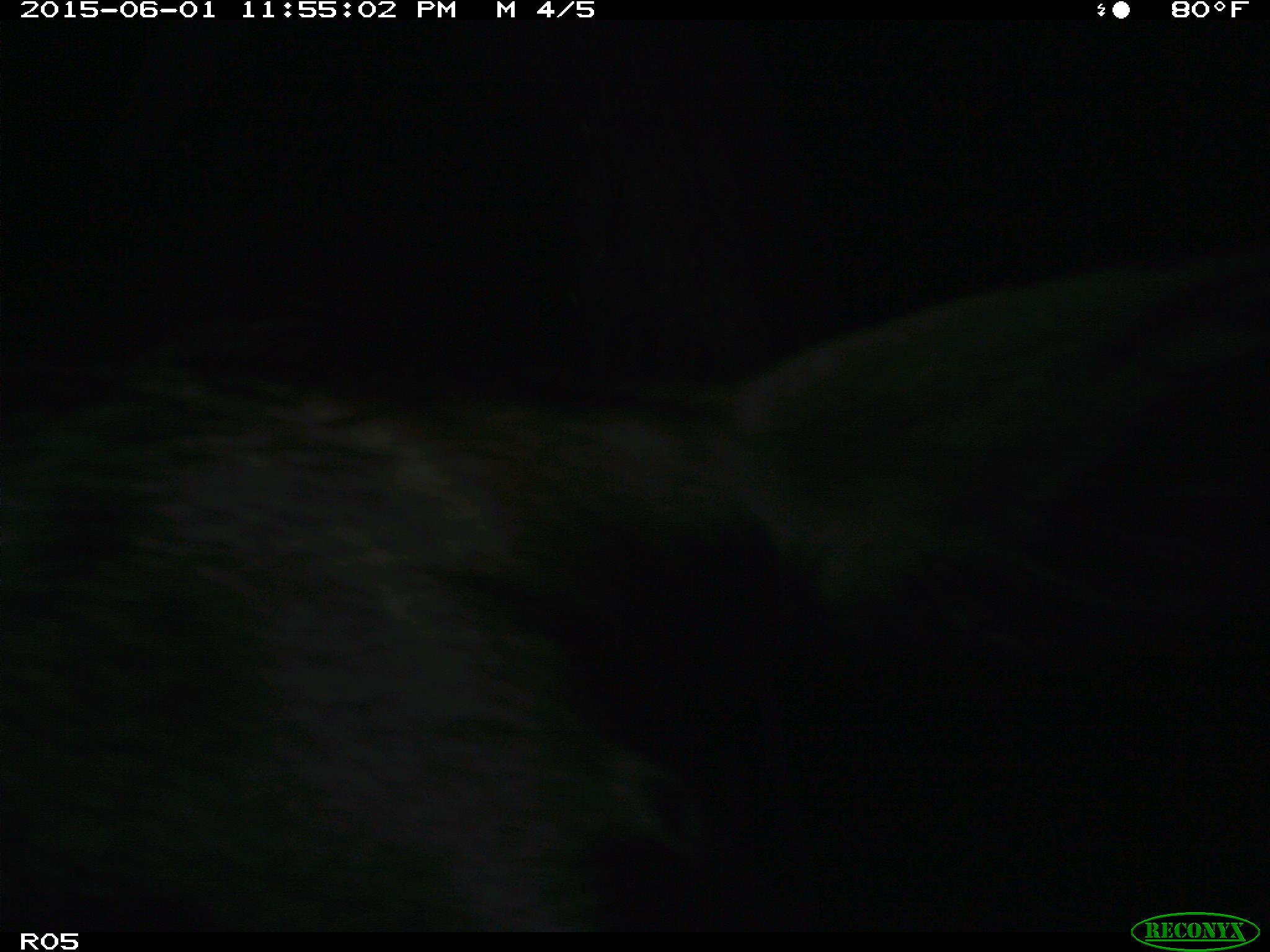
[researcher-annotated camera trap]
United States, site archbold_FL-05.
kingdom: Animalia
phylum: Chordata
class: Mammalia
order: Artiodactyla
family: Bovidae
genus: Bos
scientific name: Bos taurus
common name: domestic cow